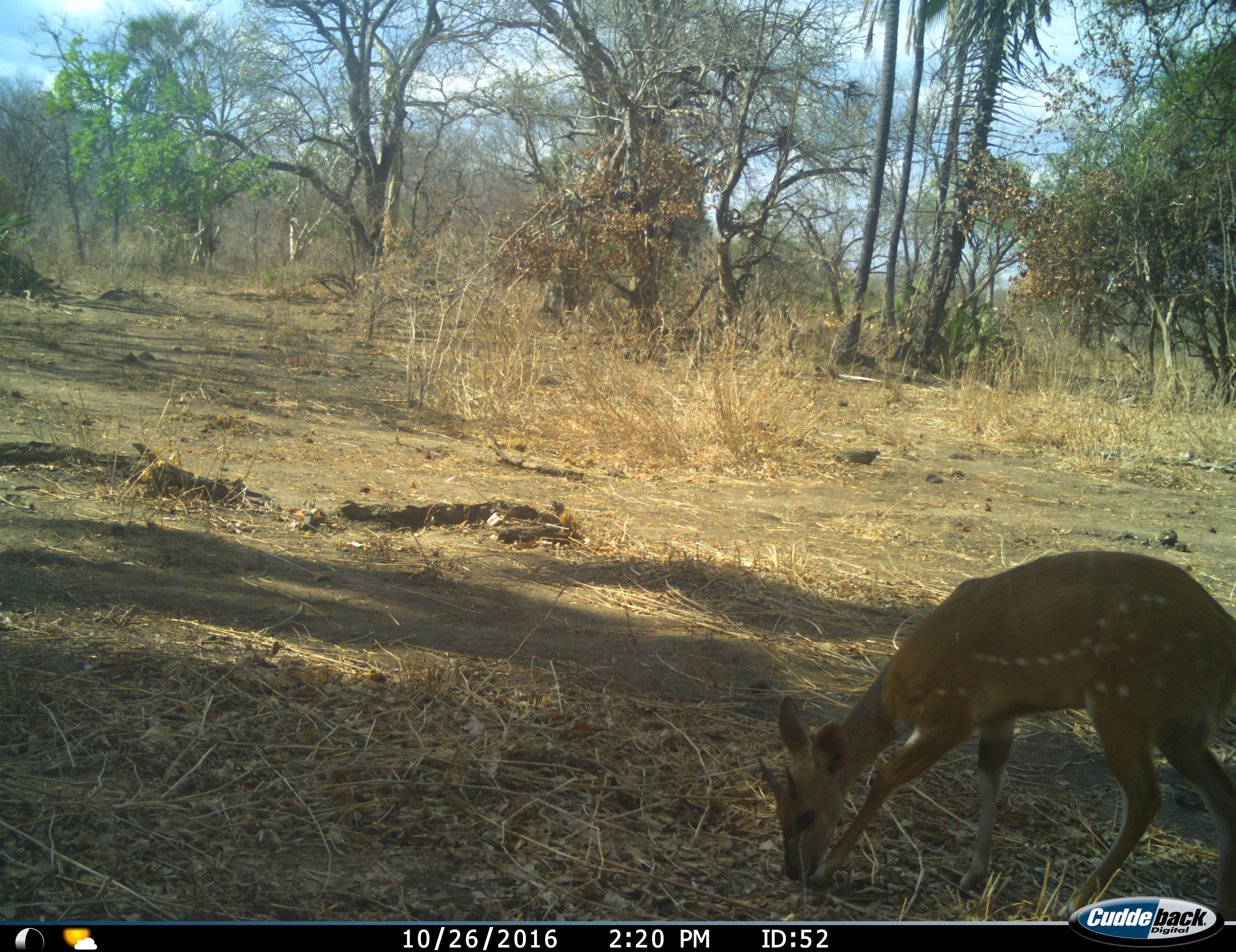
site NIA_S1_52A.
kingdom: Animalia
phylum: Chordata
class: Mammalia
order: Artiodactyla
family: Bovidae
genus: Tragelaphus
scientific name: Tragelaphus scriptus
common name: bushbuck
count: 1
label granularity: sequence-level